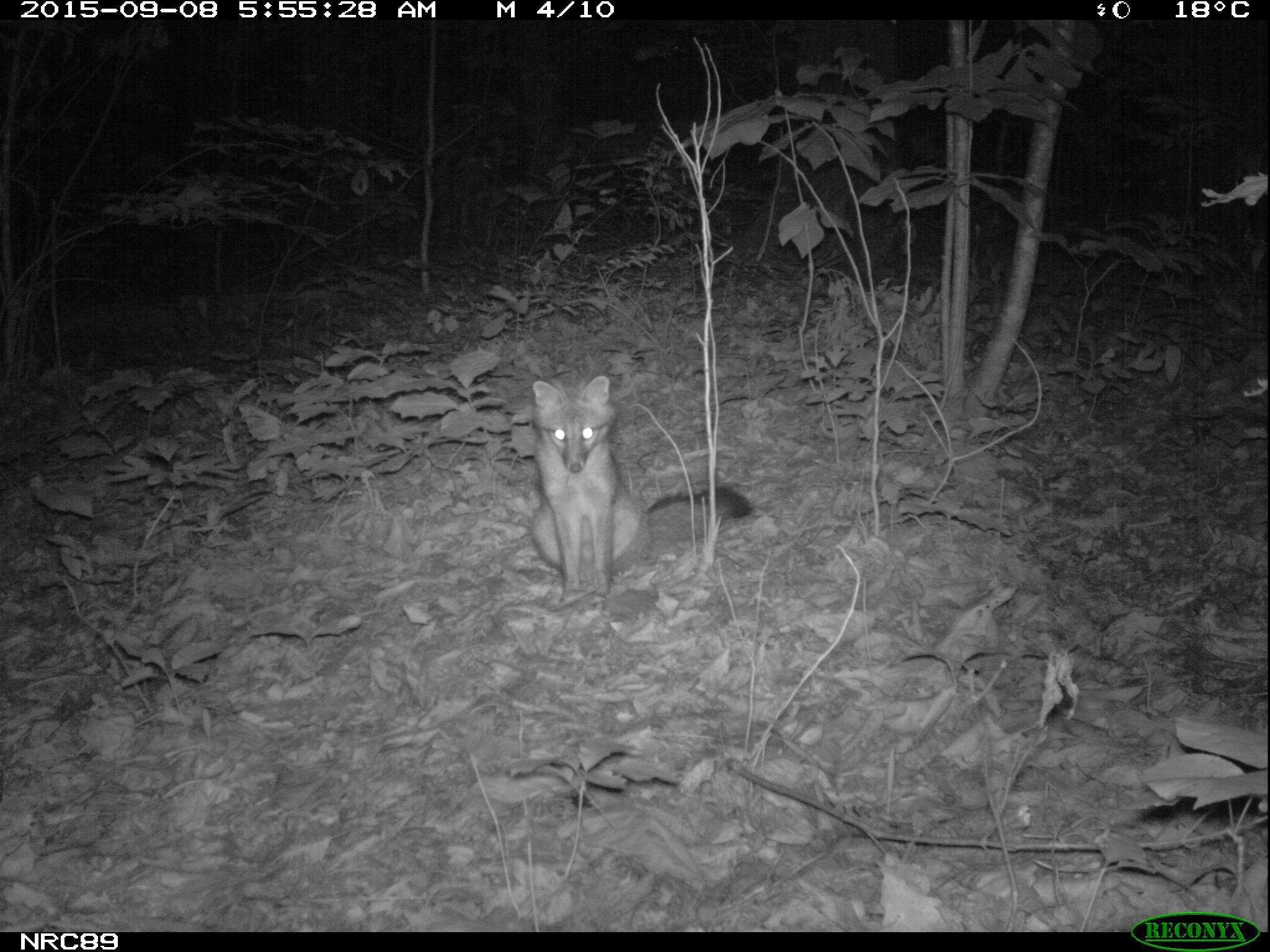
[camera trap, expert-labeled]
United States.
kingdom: Animalia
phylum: Chordata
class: Mammalia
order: Carnivora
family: Canidae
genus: Urocyon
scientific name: Urocyon cinereoargenteus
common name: gray fox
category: Grey Fox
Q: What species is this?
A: Grey Fox (gray fox) (Urocyon cinereoargenteus).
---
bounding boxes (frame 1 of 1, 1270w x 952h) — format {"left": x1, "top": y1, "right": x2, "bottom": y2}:
Grey Fox: {"left": 509, "top": 363, "right": 767, "bottom": 595}